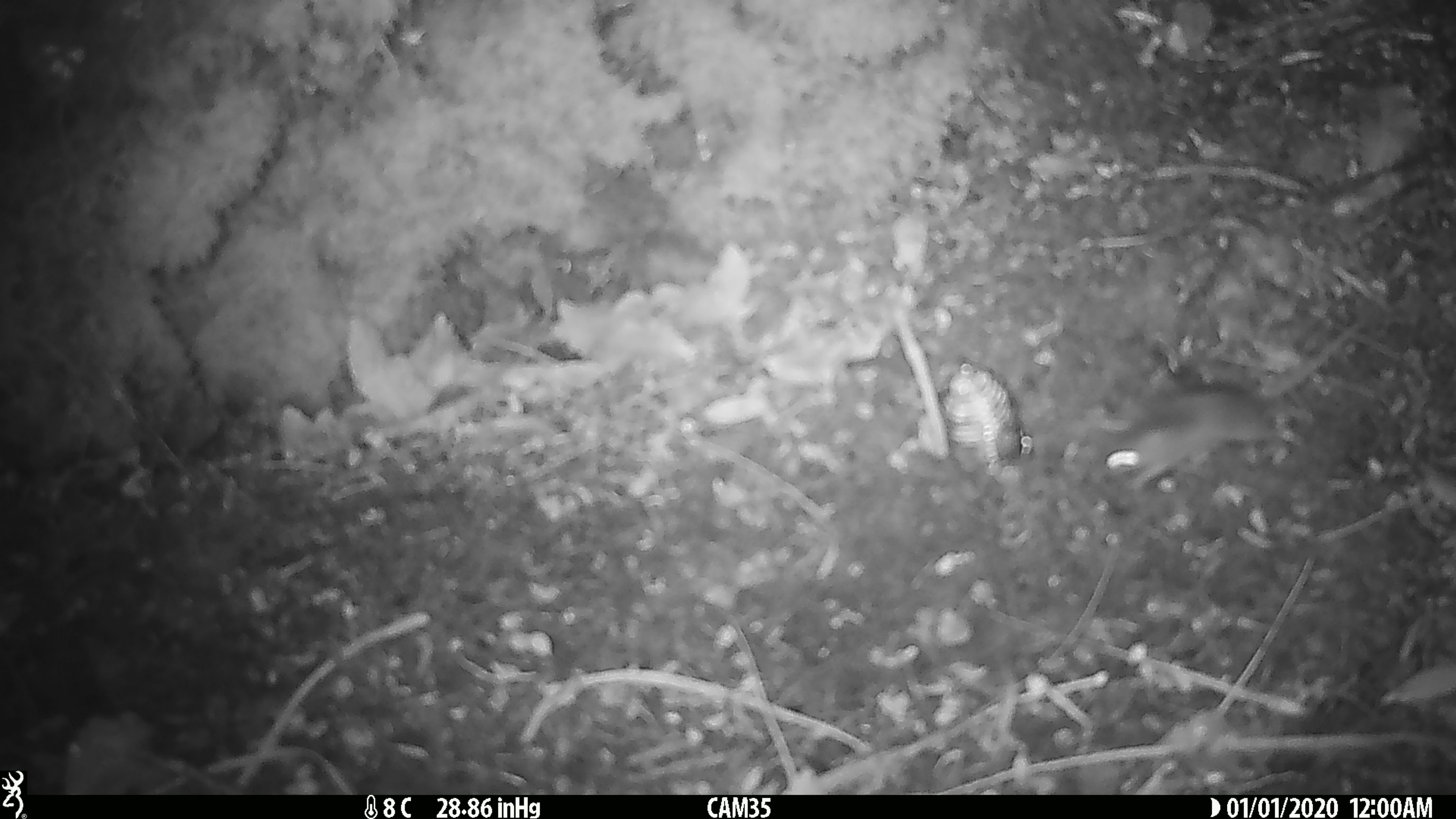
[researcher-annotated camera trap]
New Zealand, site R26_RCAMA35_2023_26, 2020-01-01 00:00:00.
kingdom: Animalia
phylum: Chordata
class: Mammalia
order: Rodentia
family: Muridae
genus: Mus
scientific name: Mus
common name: mouse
Mouse (Mus).